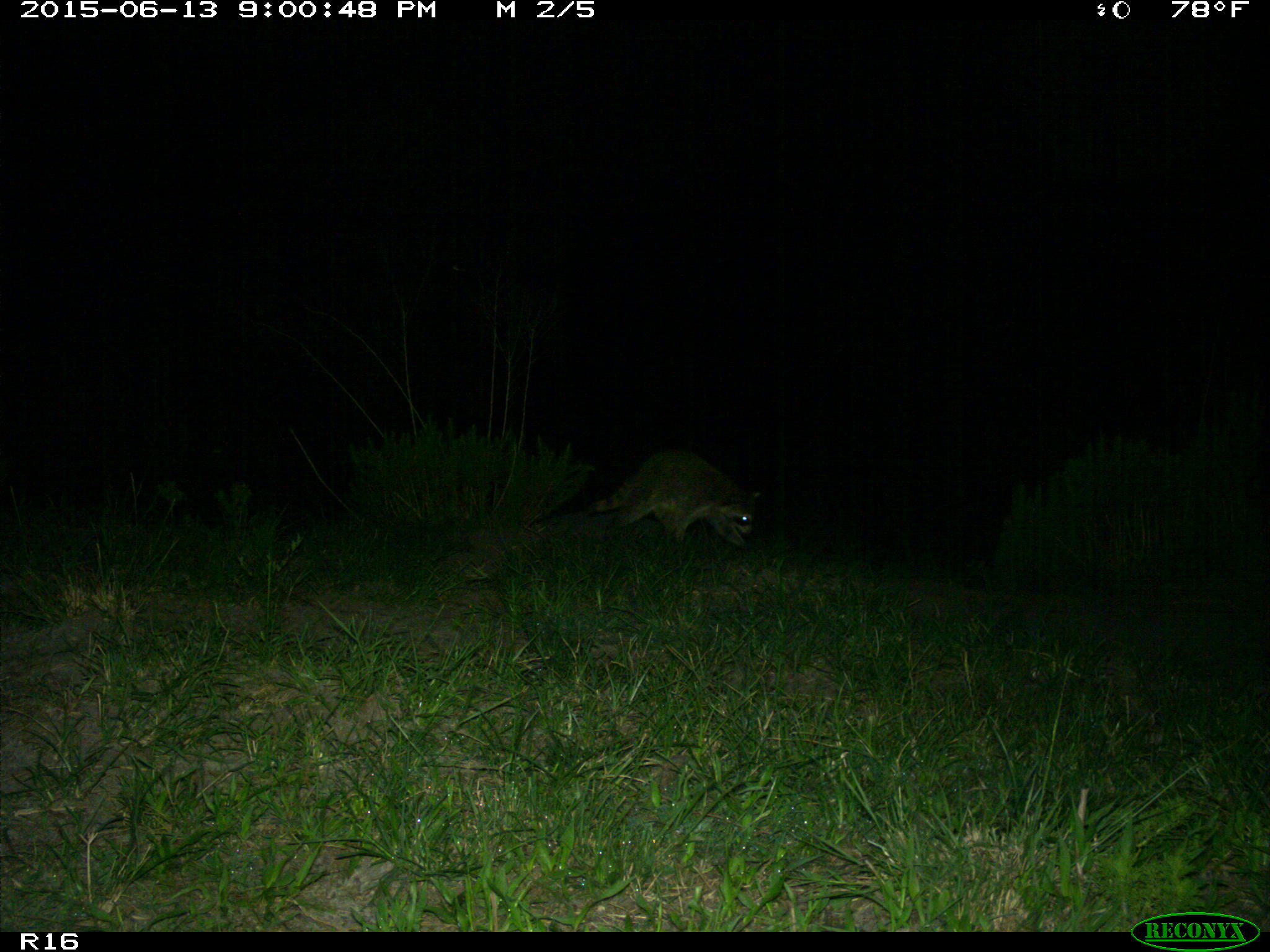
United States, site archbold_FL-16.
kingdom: Animalia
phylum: Chordata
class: Mammalia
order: Carnivora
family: Procyonidae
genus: Procyon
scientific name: Procyon lotor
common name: common raccoon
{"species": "Procyon lotor (common raccoon)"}